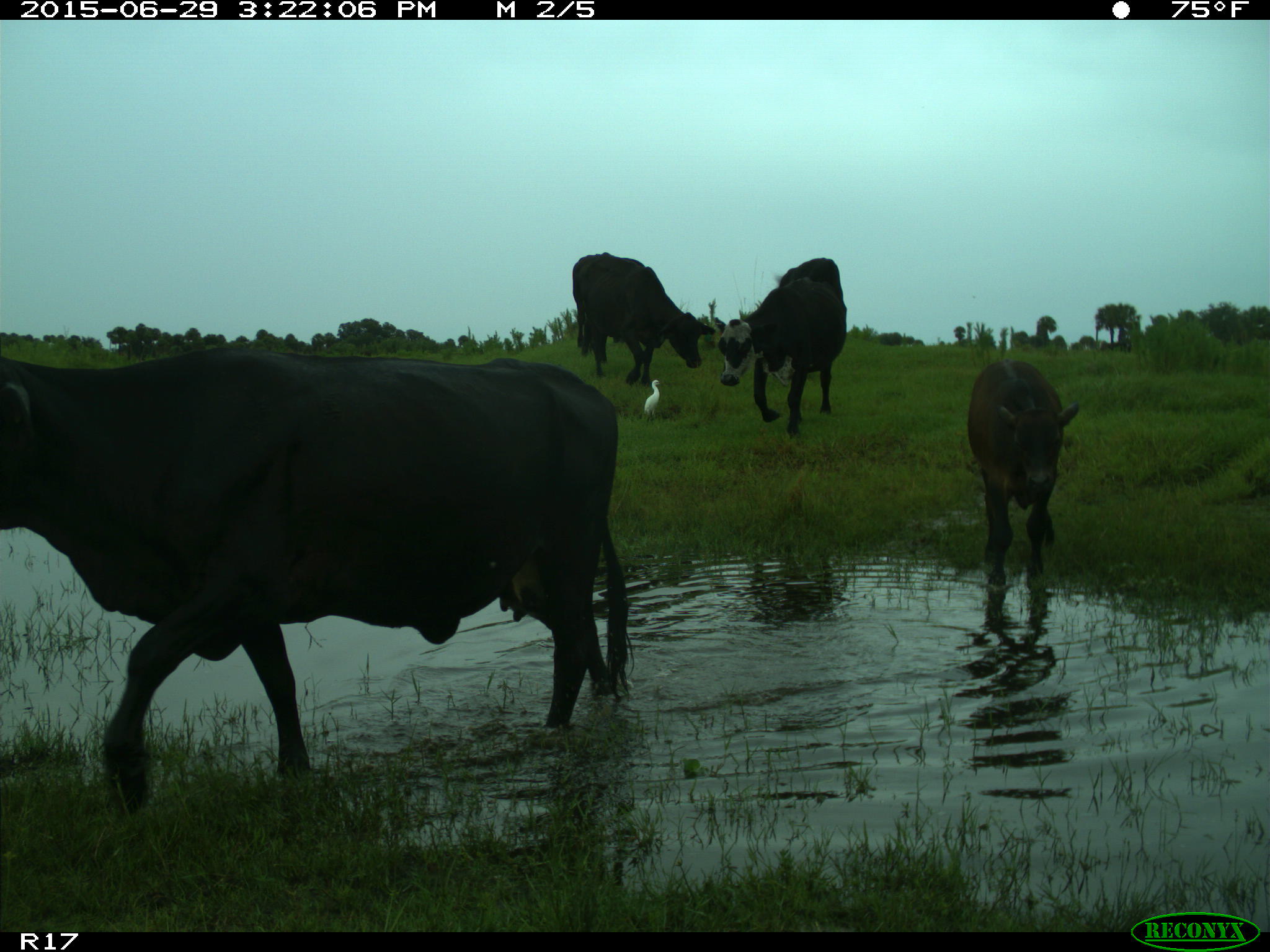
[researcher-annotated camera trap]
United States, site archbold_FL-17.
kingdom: Animalia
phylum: Chordata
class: Mammalia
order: Artiodactyla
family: Bovidae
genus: Bos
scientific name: Bos taurus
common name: domestic cow